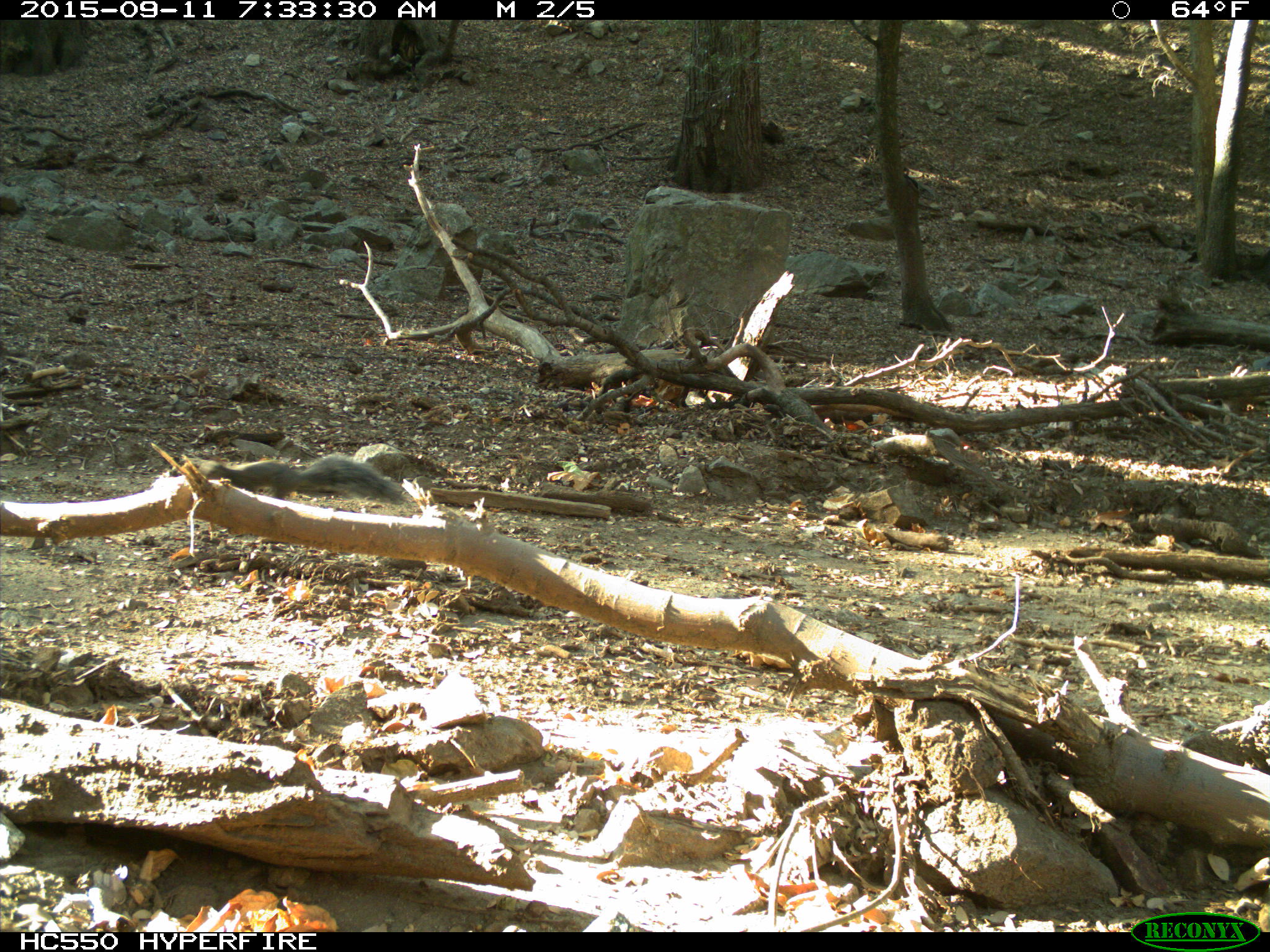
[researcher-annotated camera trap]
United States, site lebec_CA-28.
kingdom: Animalia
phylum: Chordata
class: Mammalia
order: Rodentia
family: Sciuridae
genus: Sciurus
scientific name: Sciurus carolinensis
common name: eastern gray squirrel